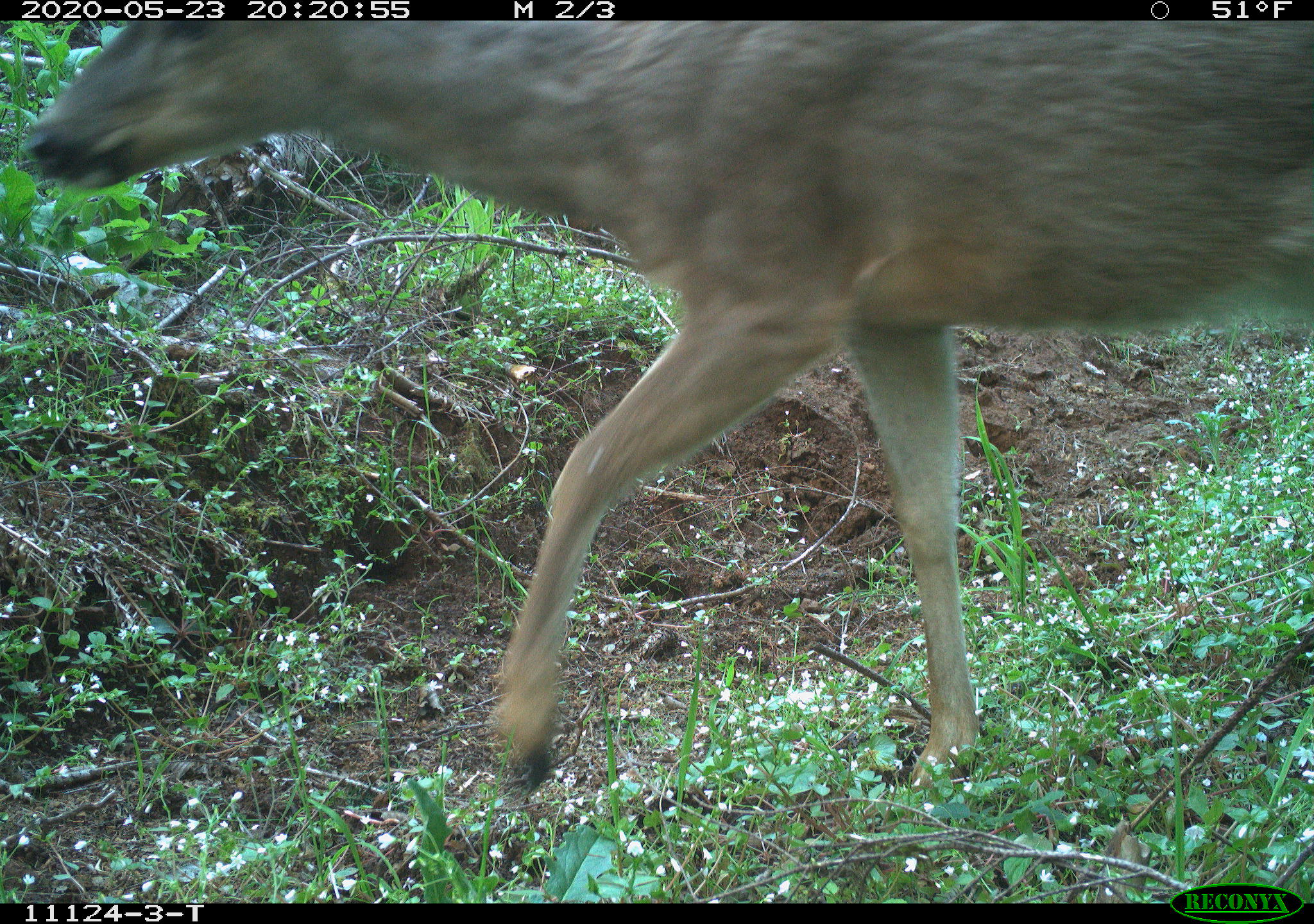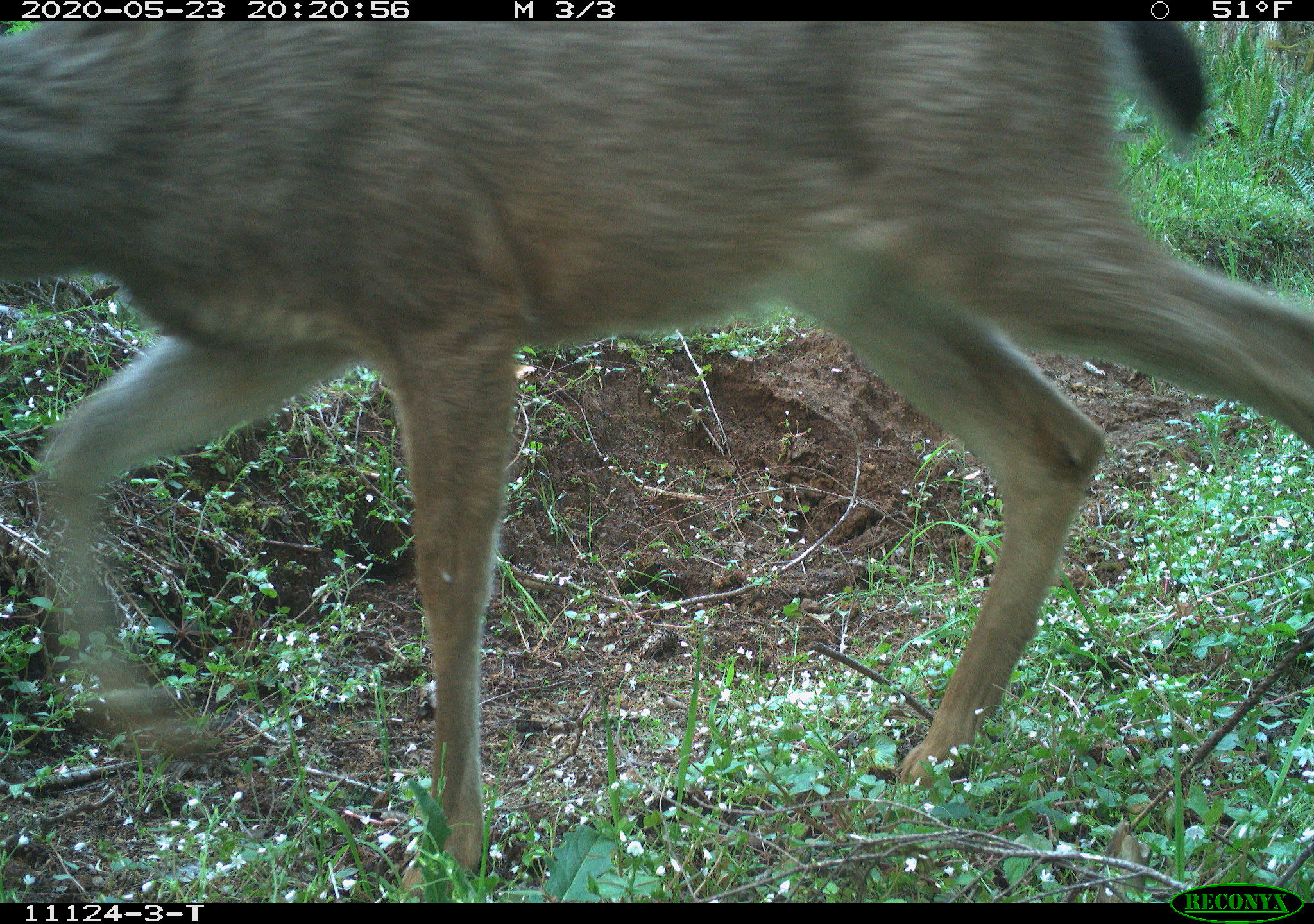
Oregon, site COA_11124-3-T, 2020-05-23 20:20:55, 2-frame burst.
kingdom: Animalia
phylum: Chordata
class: Mammalia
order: Artiodactyla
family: Cervidae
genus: Odocoileus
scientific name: Odocoileus hemionus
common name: black-tailed deer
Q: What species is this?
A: Black-tailed deer (Odocoileus hemionus).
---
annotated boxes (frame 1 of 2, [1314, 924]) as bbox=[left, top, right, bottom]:
black-tailed deer: bbox=[9, 18, 1309, 794]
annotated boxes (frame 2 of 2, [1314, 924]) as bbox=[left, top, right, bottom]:
black-tailed deer: bbox=[3, 22, 1309, 873]